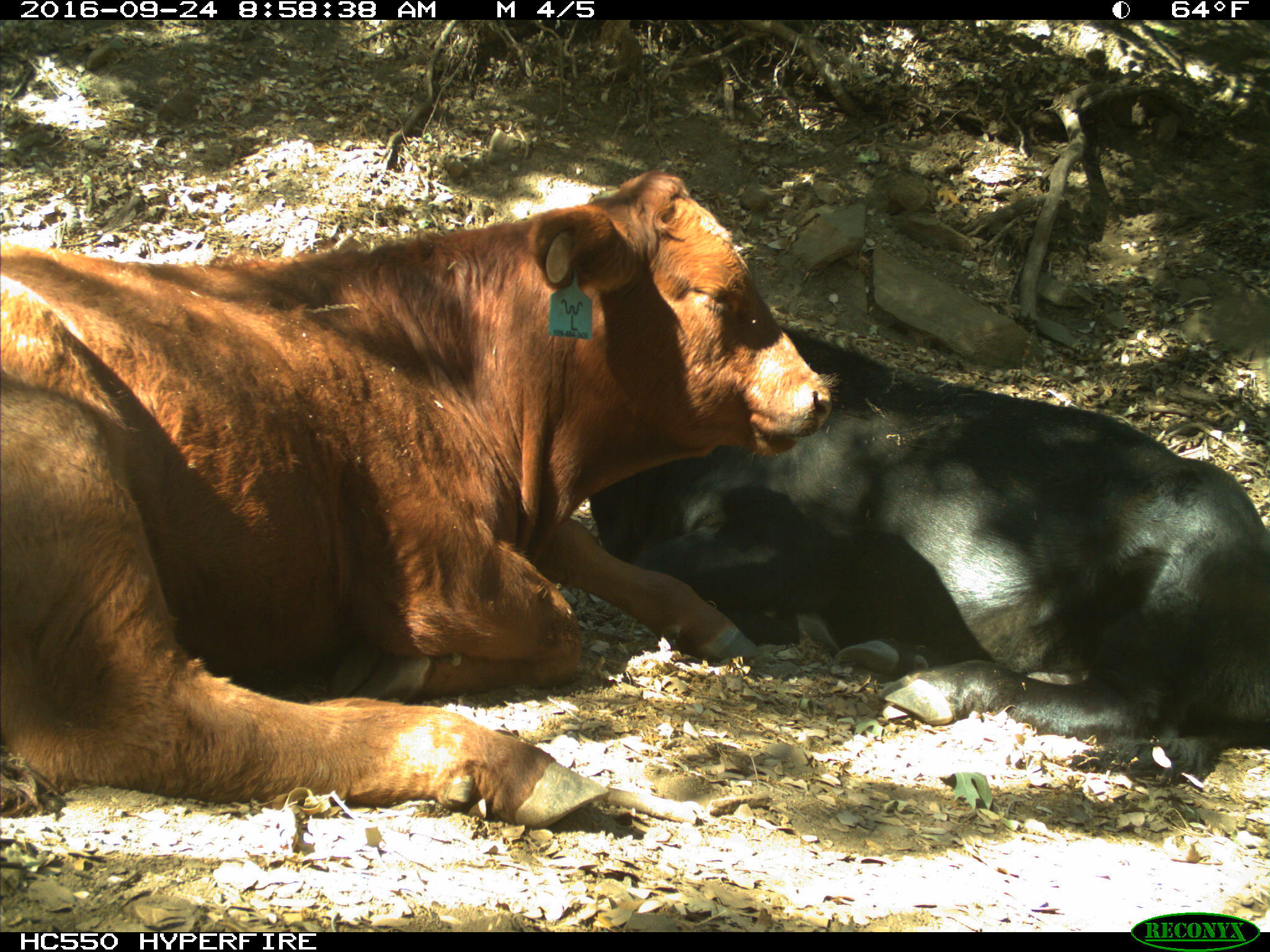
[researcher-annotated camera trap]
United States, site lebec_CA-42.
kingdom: Animalia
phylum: Chordata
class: Mammalia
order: Artiodactyla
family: Bovidae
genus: Bos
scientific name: Bos taurus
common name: domestic cow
Bos taurus (domestic cow).